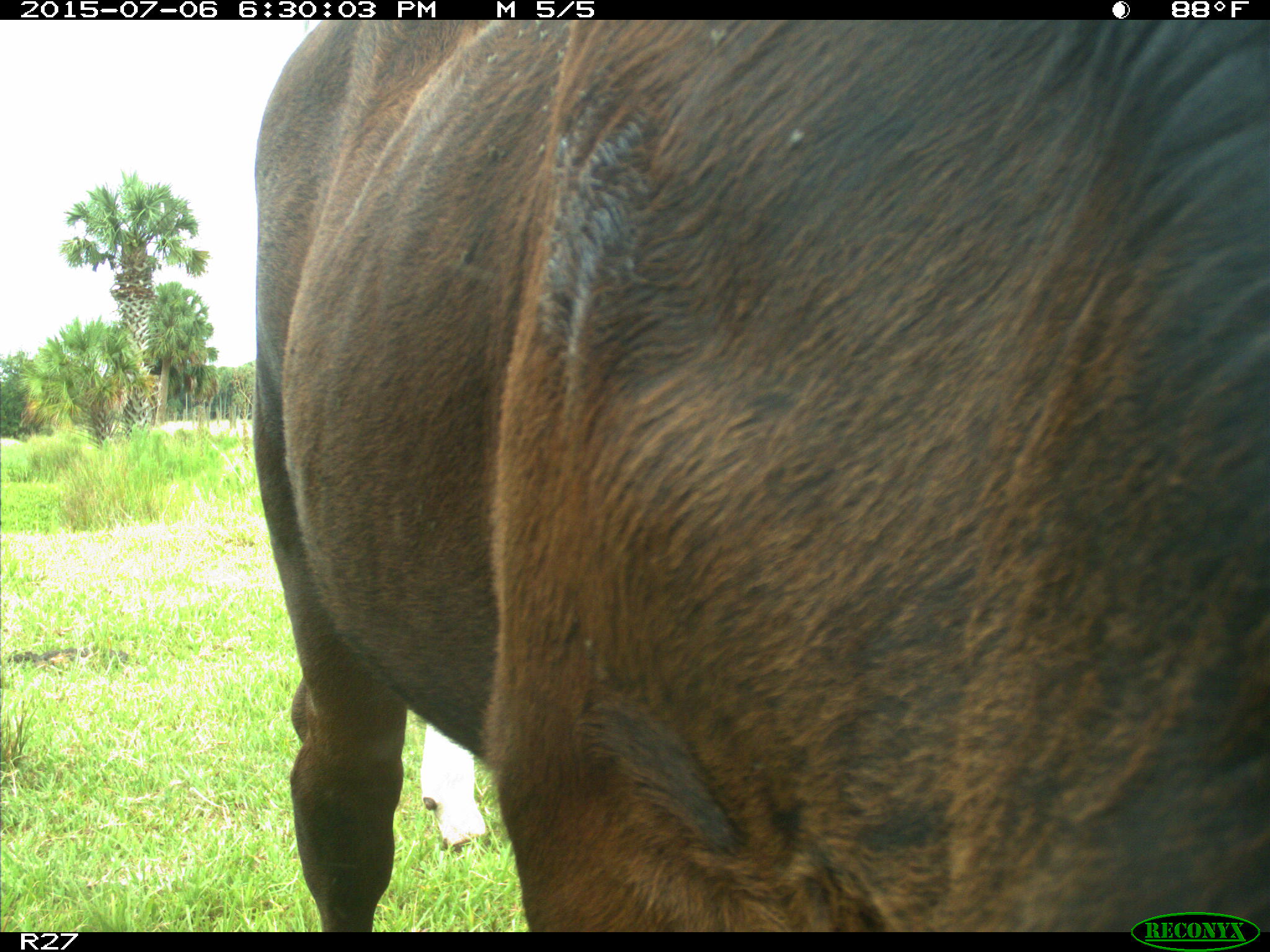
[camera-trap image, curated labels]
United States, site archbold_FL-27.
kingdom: Animalia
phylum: Chordata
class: Mammalia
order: Artiodactyla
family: Bovidae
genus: Bos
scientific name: Bos taurus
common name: domestic cow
Bos taurus (domestic cow).